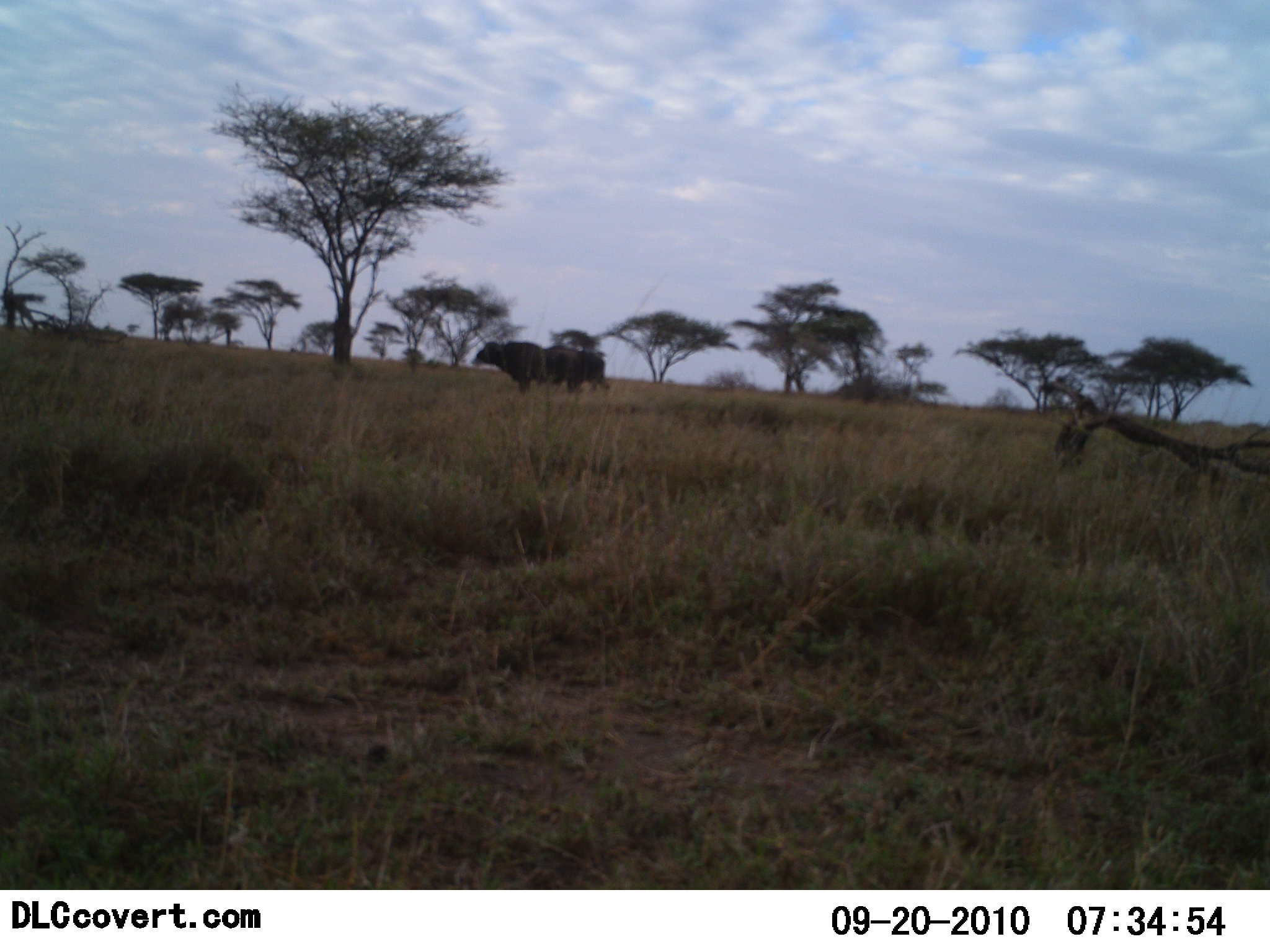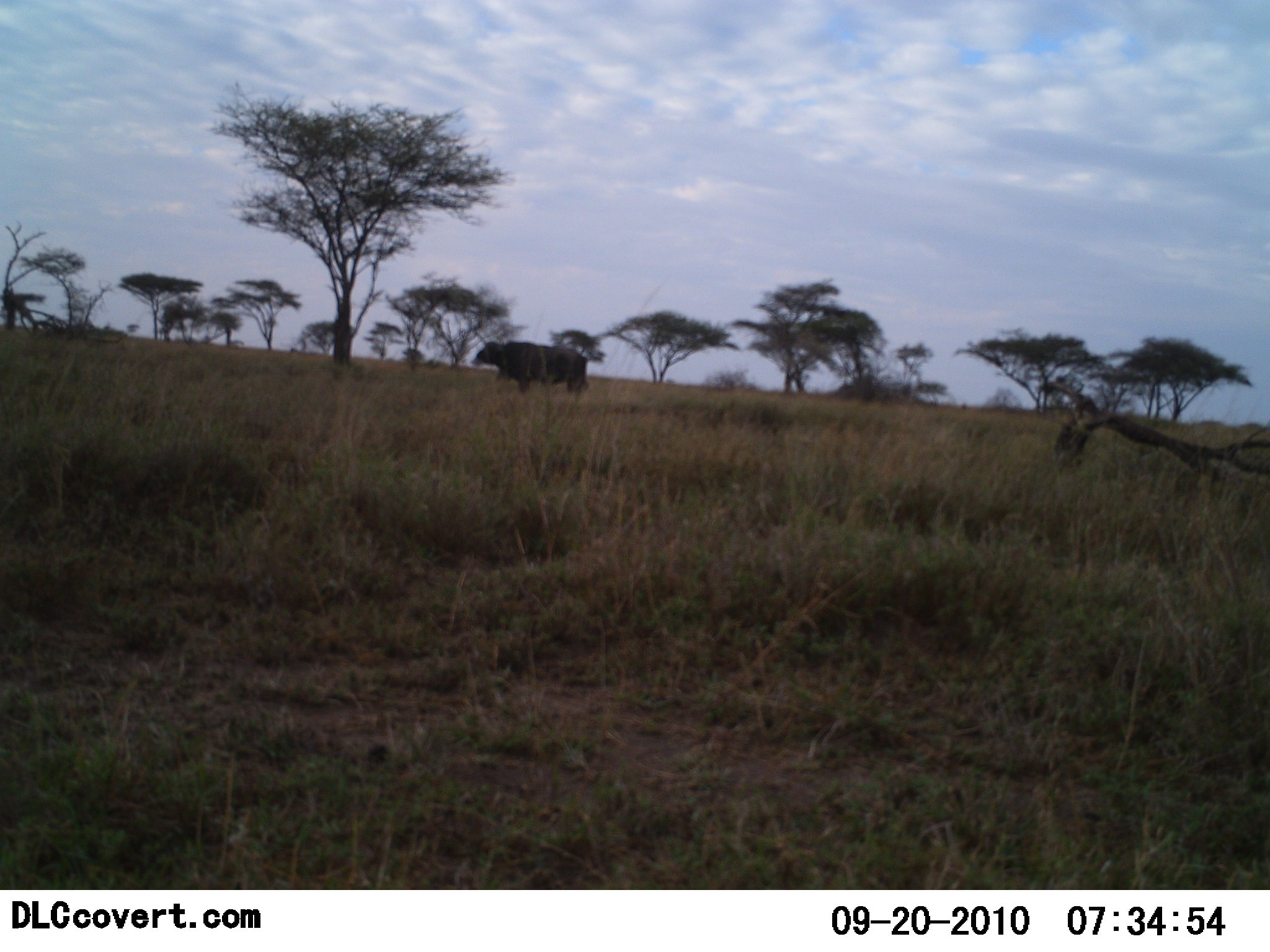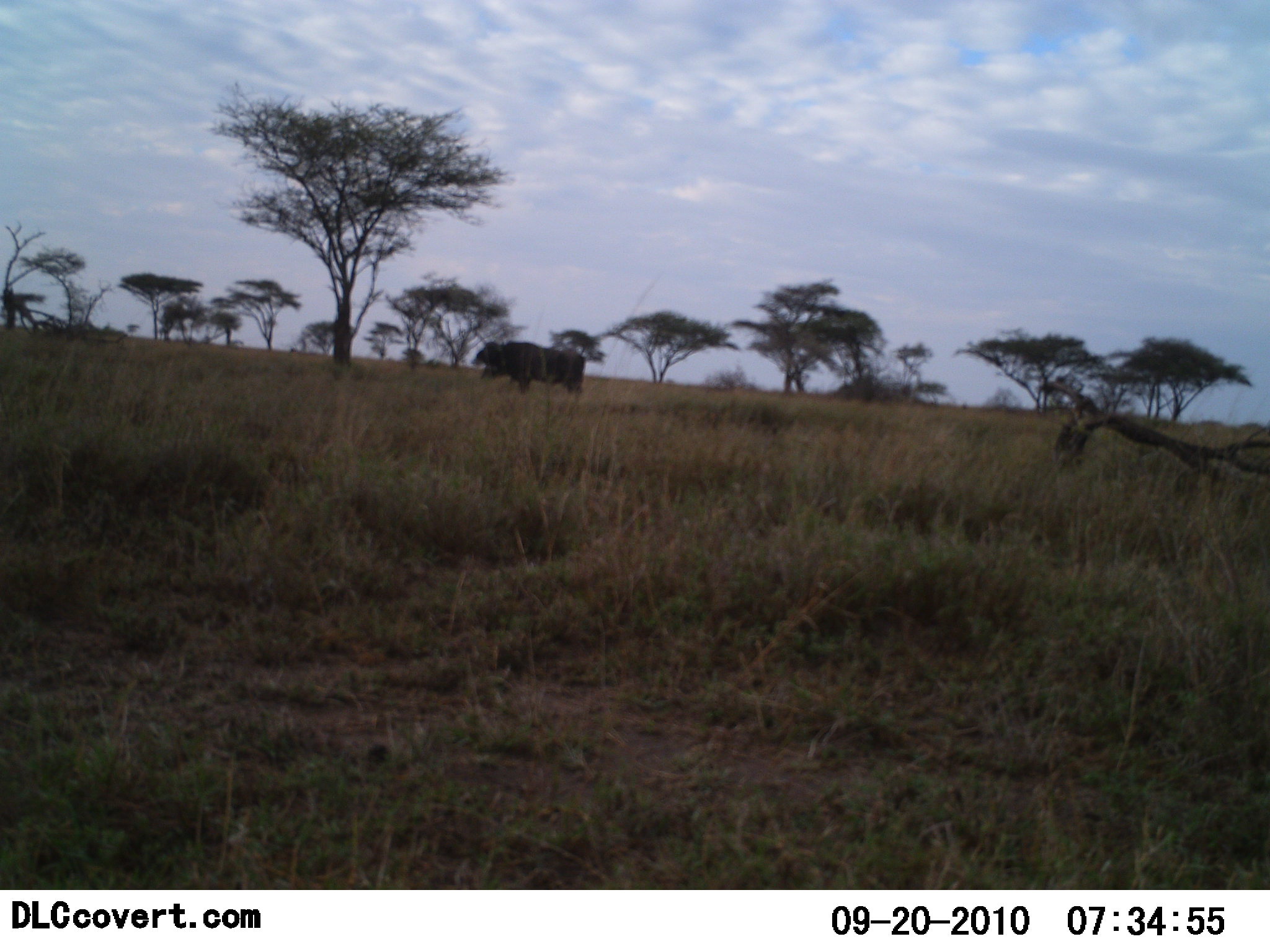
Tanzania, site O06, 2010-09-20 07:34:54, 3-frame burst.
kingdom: Animalia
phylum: Chordata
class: Mammalia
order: Artiodactyla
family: Bovidae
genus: Syncerus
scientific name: Syncerus caffer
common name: cape buffalo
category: buffalo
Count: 2.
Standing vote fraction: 82%.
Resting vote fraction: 0%.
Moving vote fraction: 55%.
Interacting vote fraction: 0%.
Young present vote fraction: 0%.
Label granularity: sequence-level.